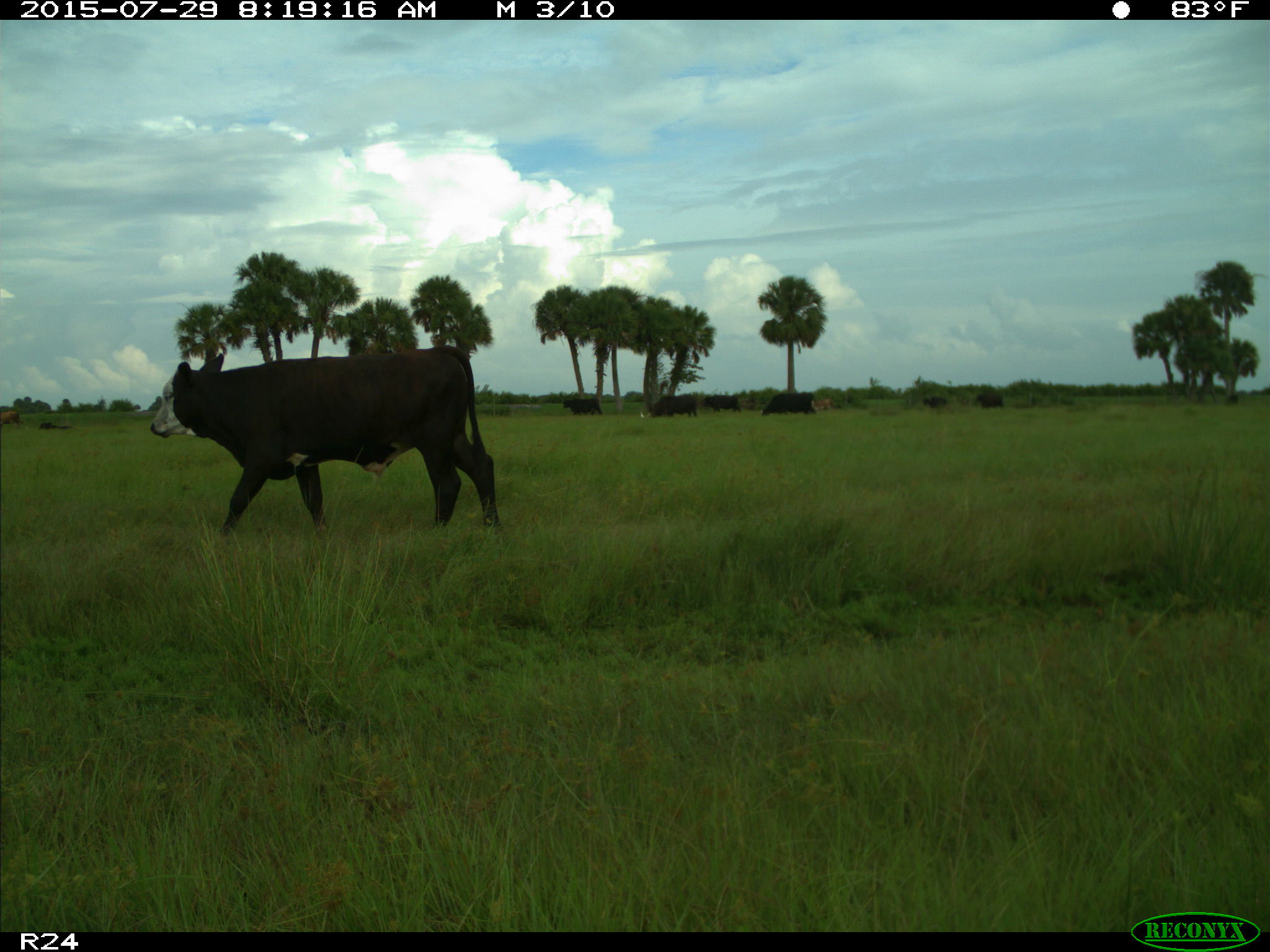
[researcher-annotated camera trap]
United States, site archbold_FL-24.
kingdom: Animalia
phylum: Chordata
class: Mammalia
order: Artiodactyla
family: Bovidae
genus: Bos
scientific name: Bos taurus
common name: domestic cow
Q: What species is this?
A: Bos taurus (domestic cow).